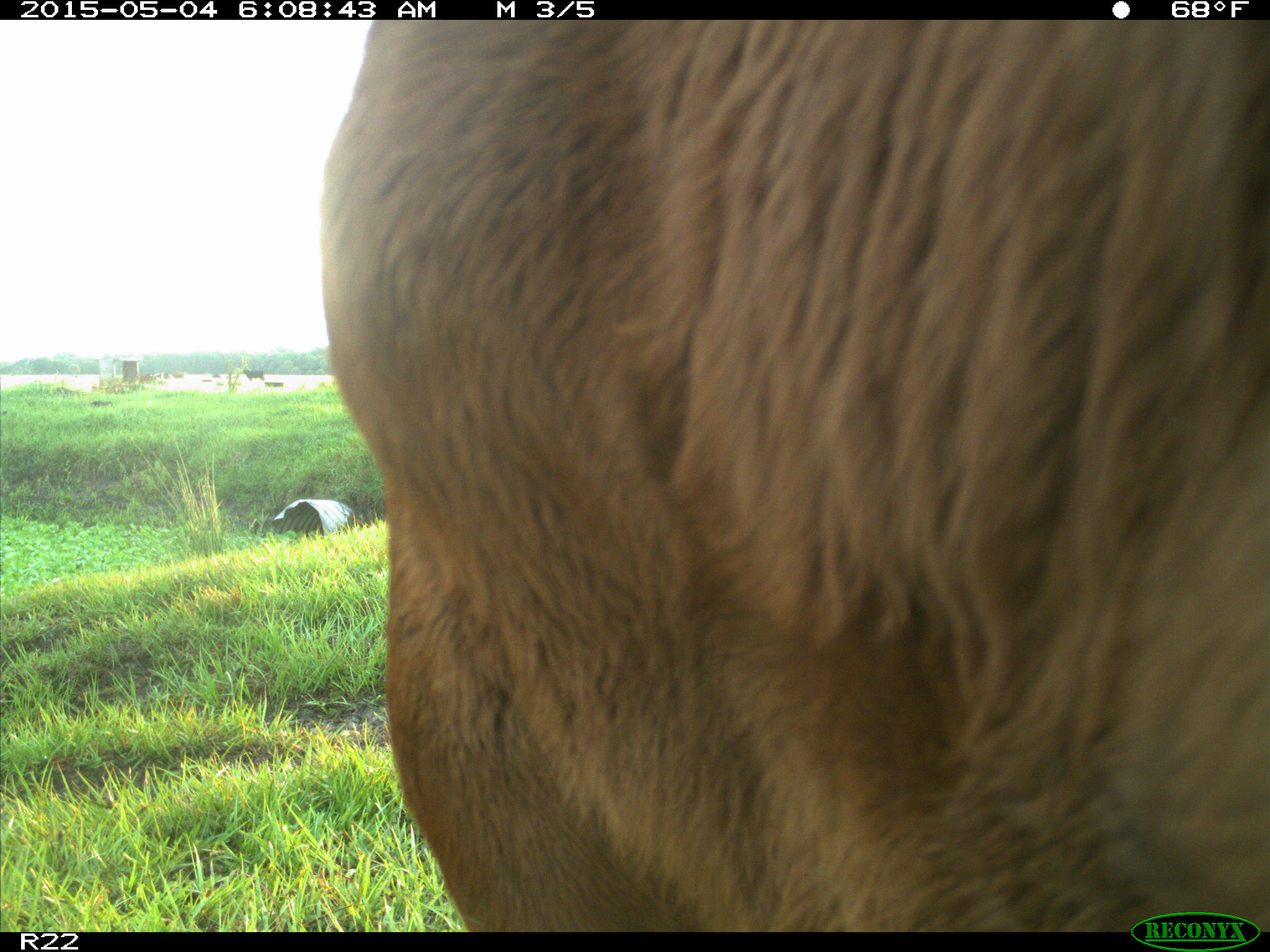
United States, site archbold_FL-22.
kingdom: Animalia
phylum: Chordata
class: Mammalia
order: Artiodactyla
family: Bovidae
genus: Bos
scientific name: Bos taurus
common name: domestic cow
Bos taurus (domestic cow).